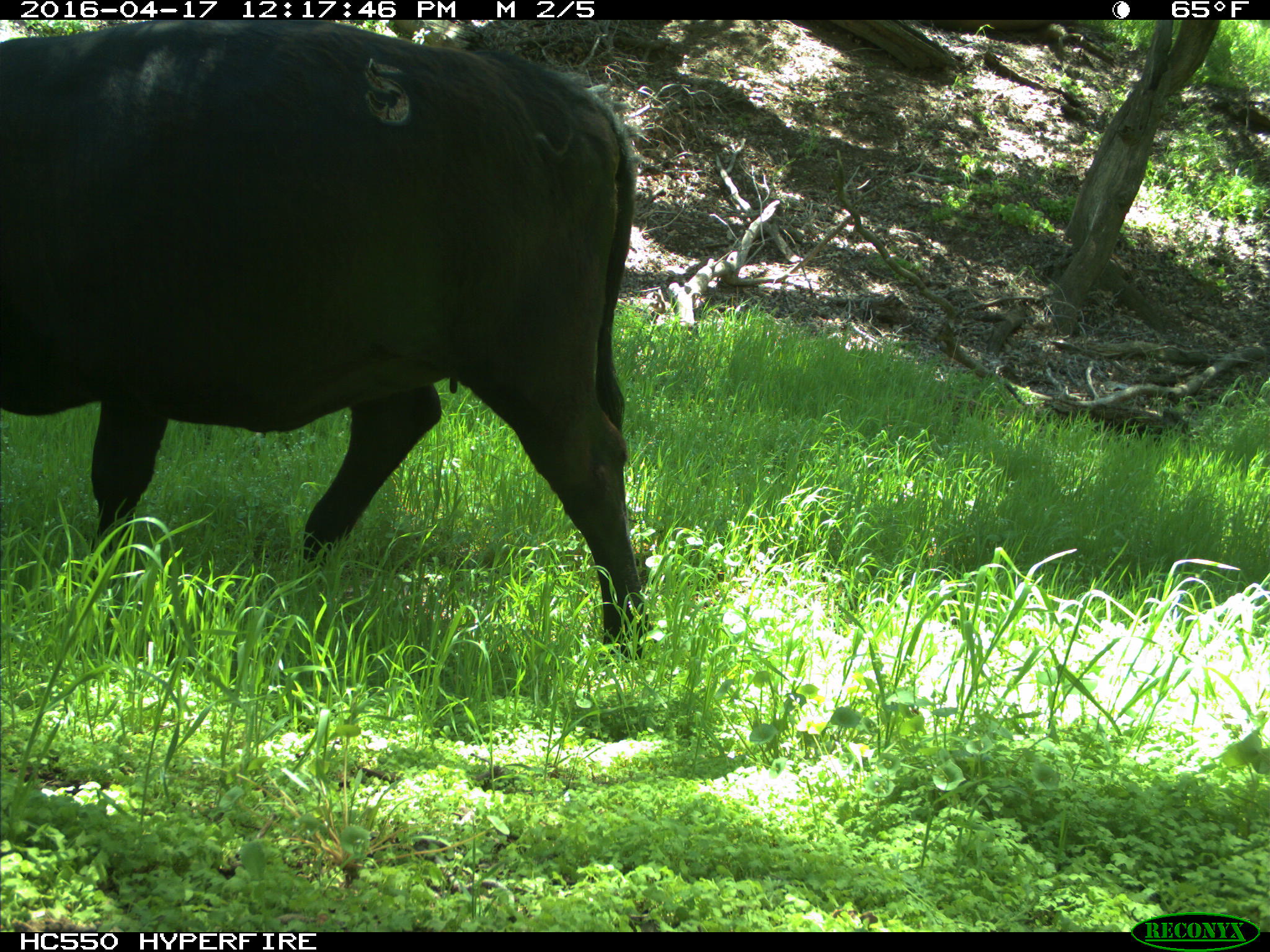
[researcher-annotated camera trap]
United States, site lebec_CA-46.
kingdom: Animalia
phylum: Chordata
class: Mammalia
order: Artiodactyla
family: Bovidae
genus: Bos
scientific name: Bos taurus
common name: domestic cow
Bos taurus (domestic cow).